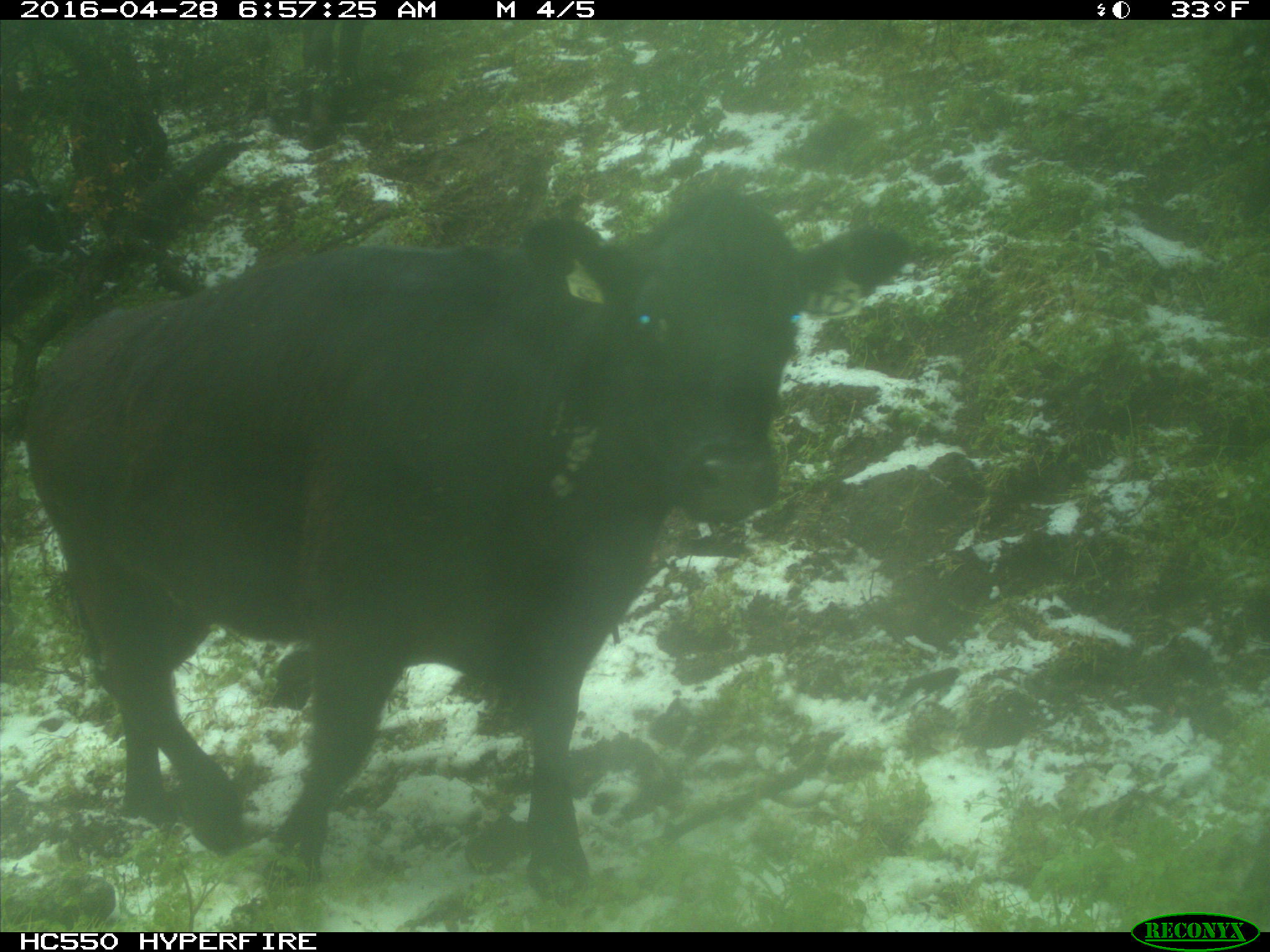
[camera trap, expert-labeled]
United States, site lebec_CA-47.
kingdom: Animalia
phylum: Chordata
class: Mammalia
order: Artiodactyla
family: Bovidae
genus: Bos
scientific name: Bos taurus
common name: domestic cow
Bos taurus (domestic cow).